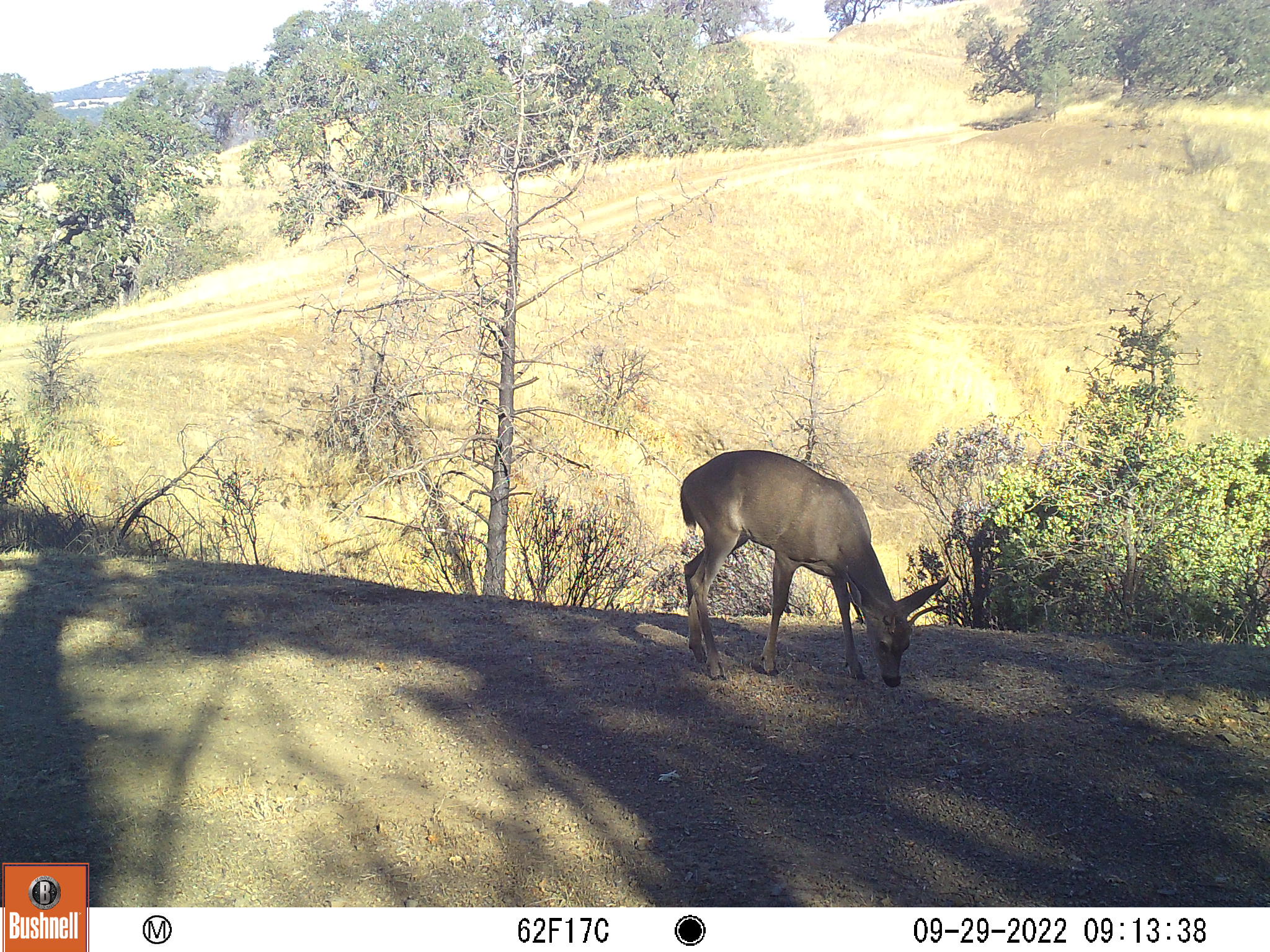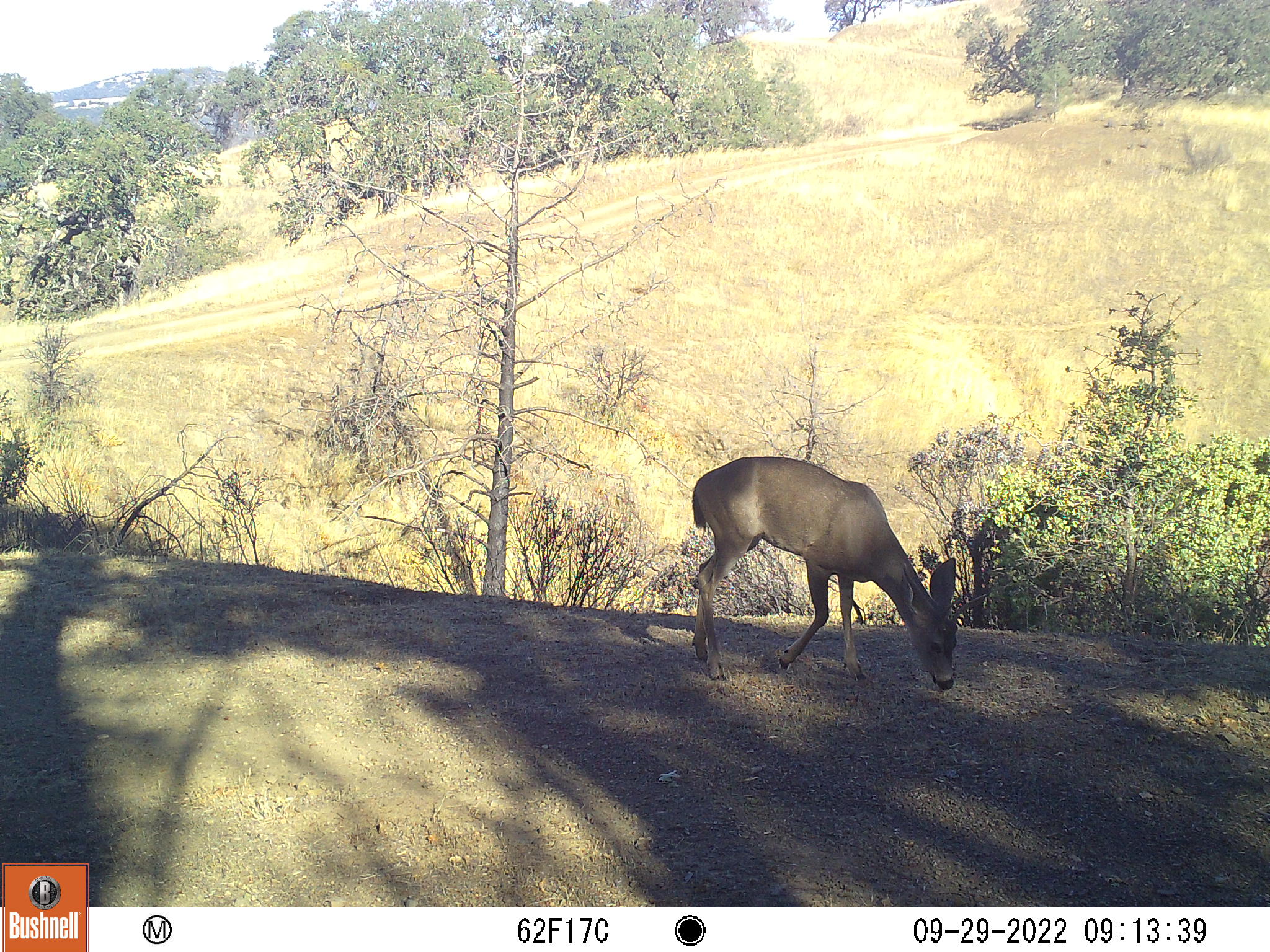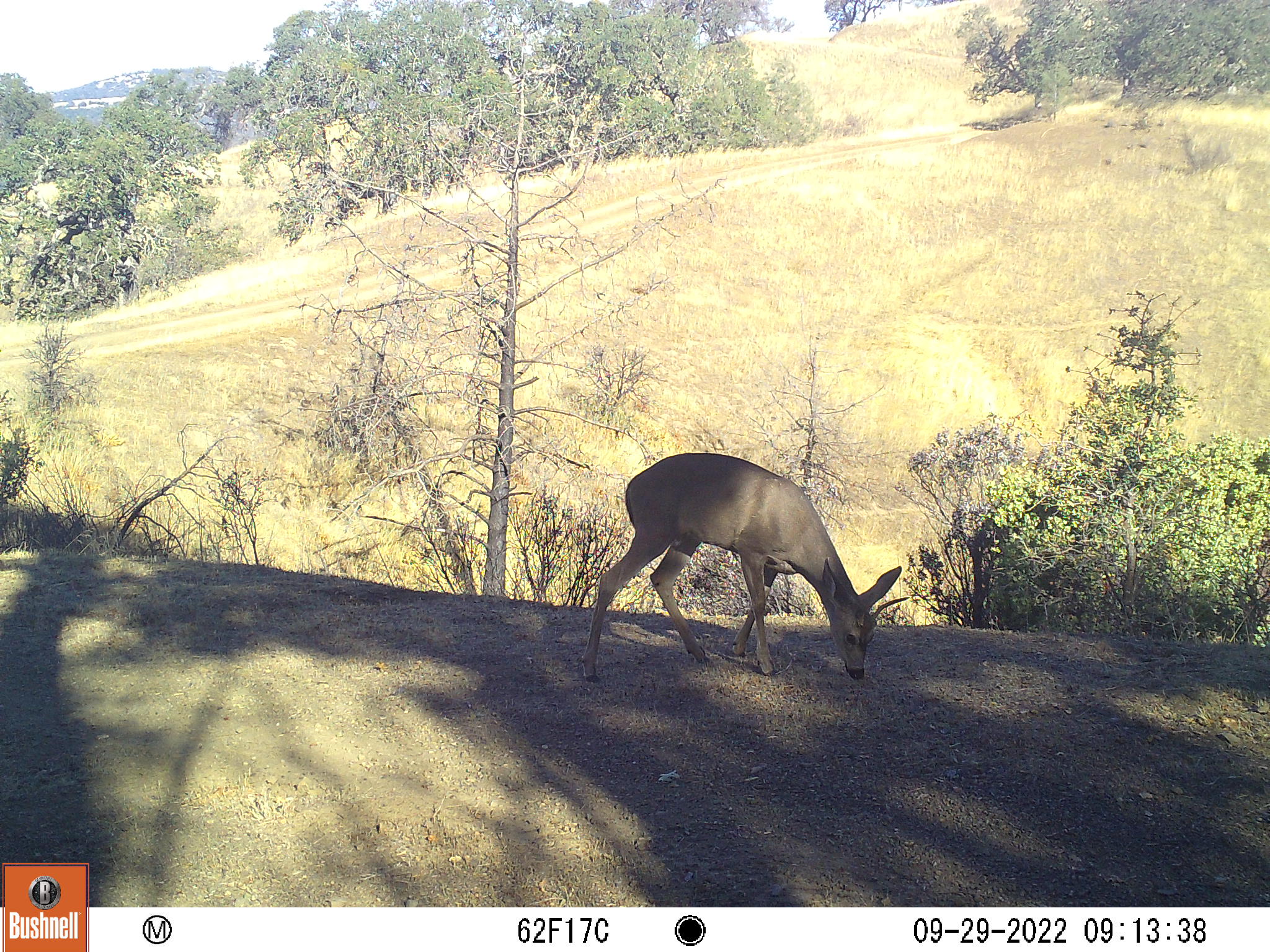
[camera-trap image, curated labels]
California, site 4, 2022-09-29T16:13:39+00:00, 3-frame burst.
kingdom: Animalia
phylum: Chordata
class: Mammalia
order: Artiodactyla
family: Cervidae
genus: Odocoileus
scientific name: Odocoileus hemionus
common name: mule deer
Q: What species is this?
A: Mule deer (Odocoileus hemionus).